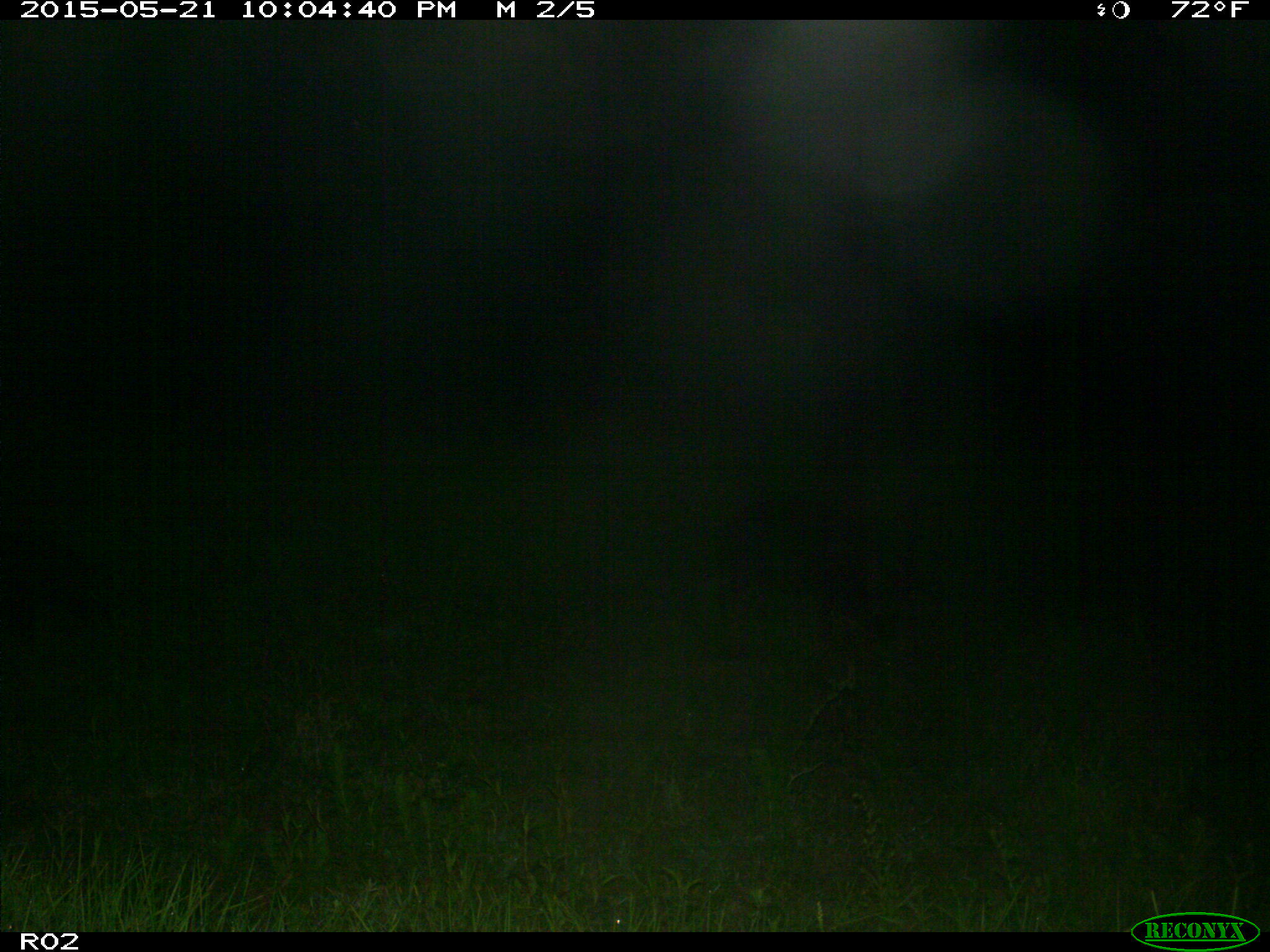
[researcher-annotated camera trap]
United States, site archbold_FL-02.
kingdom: Animalia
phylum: Chordata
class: Mammalia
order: Artiodactyla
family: Suidae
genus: Sus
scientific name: Sus scrofa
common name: wild boar